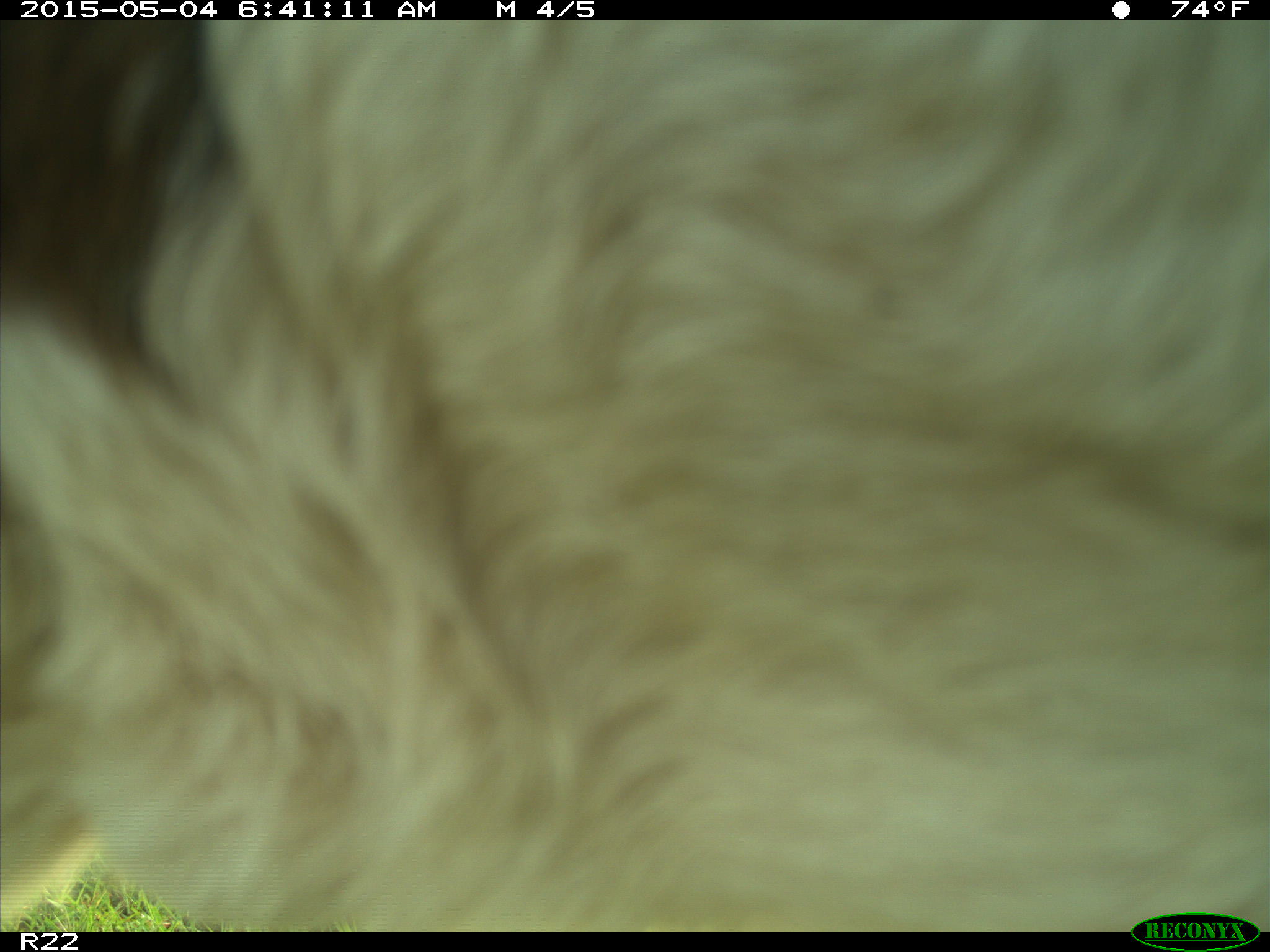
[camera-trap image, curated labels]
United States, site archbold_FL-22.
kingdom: Animalia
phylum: Chordata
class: Mammalia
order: Artiodactyla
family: Bovidae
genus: Bos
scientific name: Bos taurus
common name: domestic cow